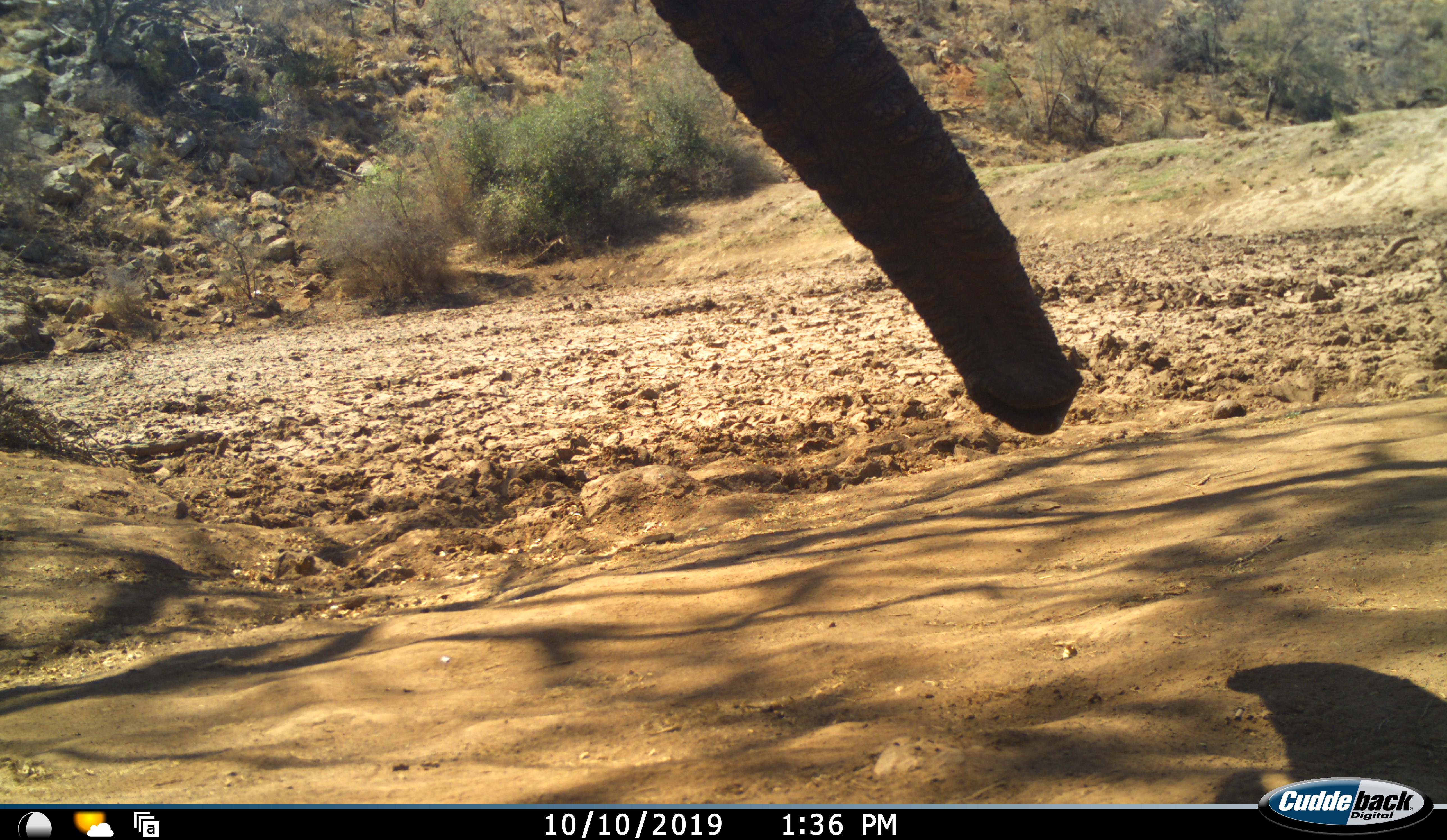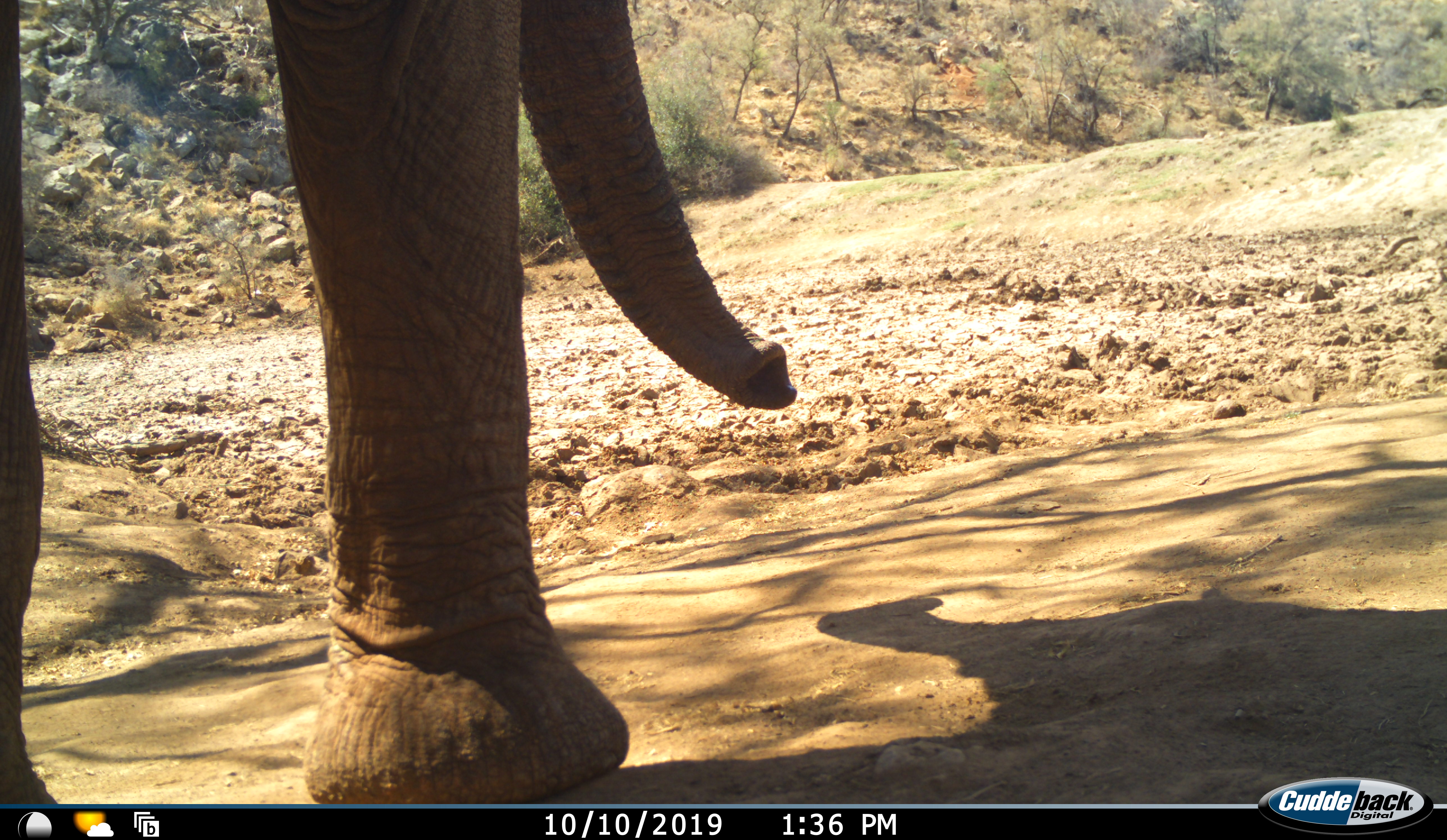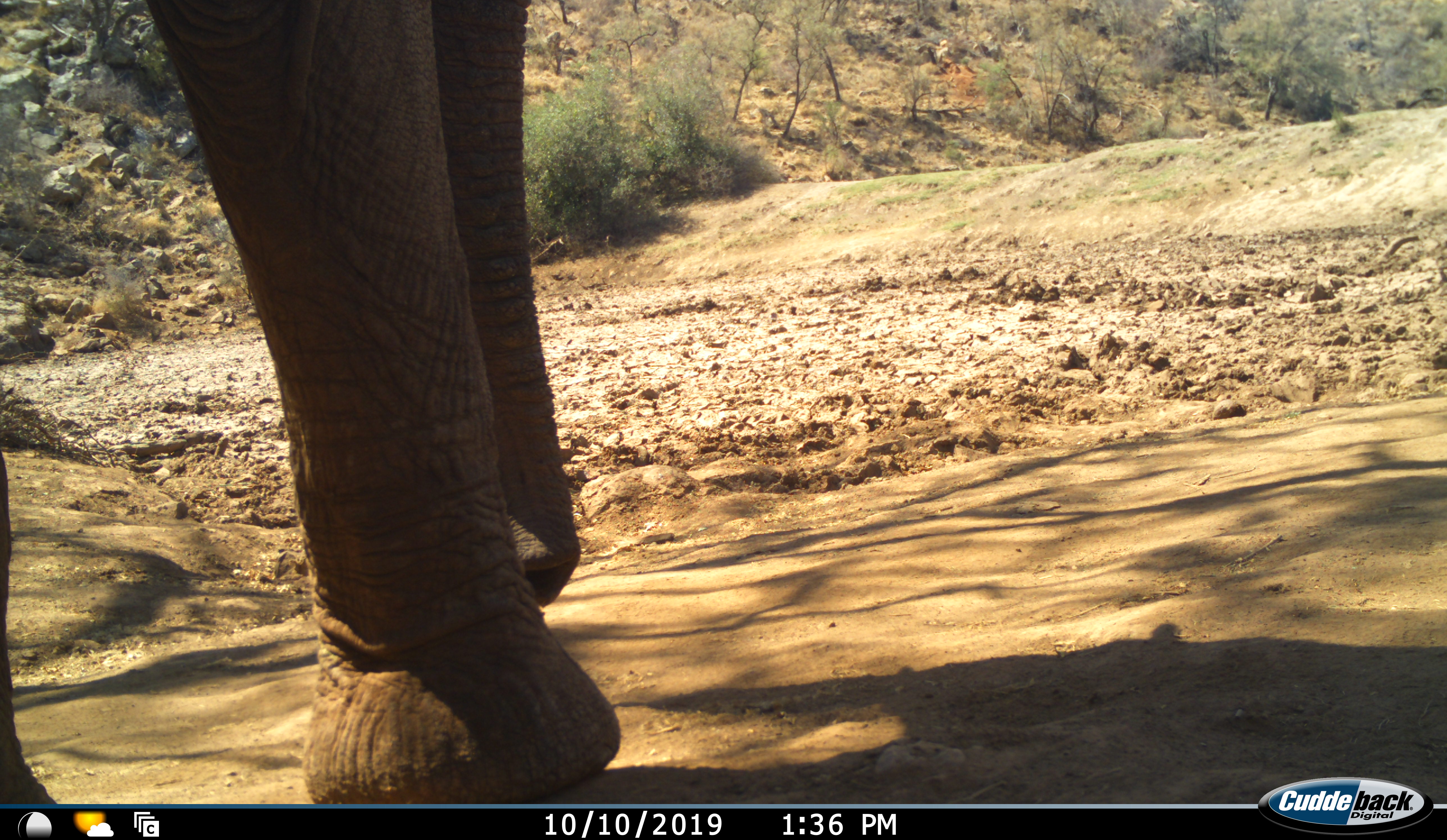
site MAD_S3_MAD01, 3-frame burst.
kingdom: Animalia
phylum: Chordata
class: Mammalia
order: Proboscidea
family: Elephantidae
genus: Loxodonta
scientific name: Loxodonta africana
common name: african bush elephant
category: elephant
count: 1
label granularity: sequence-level